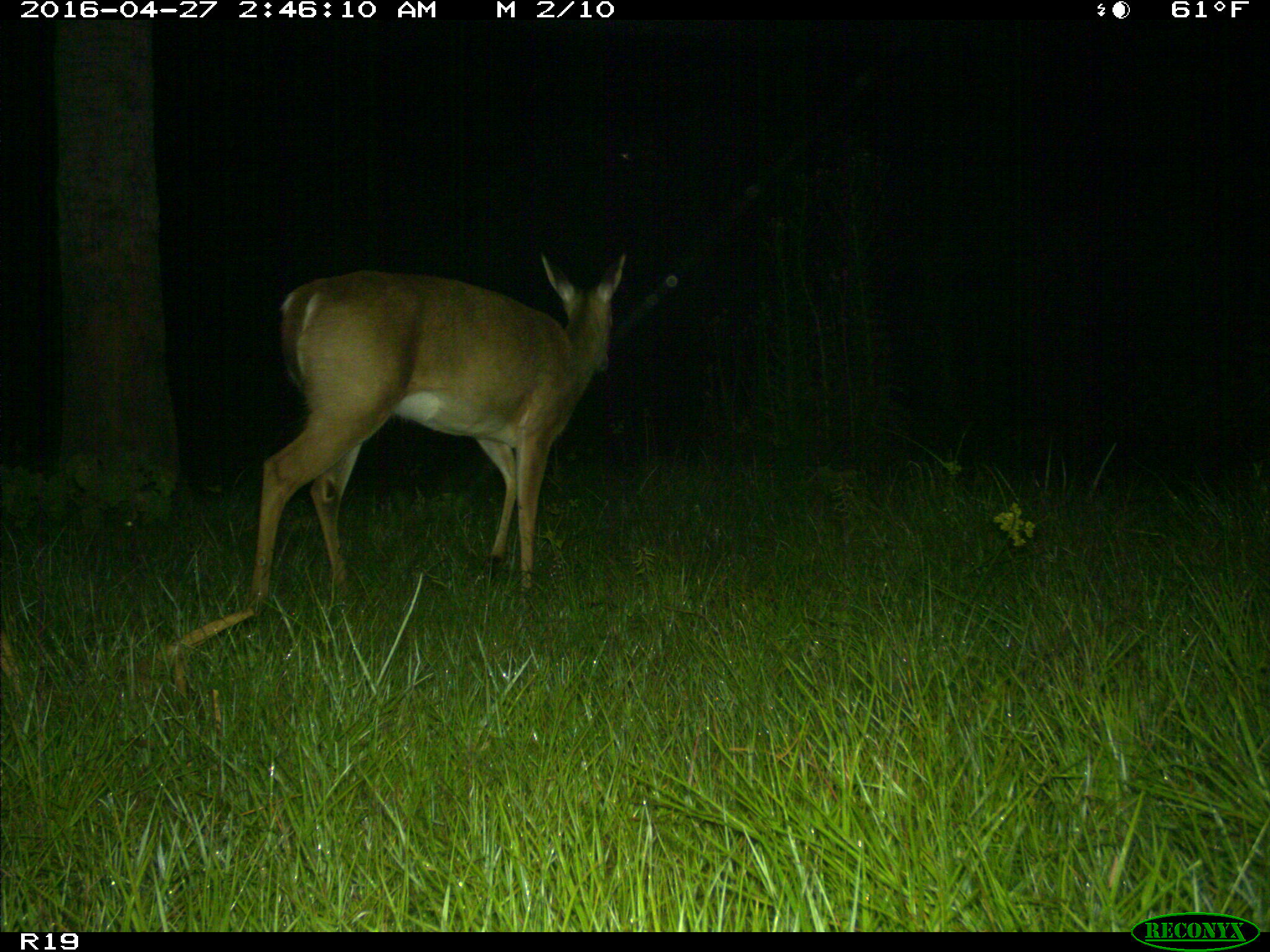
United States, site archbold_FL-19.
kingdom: Animalia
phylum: Chordata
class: Mammalia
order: Artiodactyla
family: Cervidae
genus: Odocoileus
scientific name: Odocoileus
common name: deer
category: unidentified deer